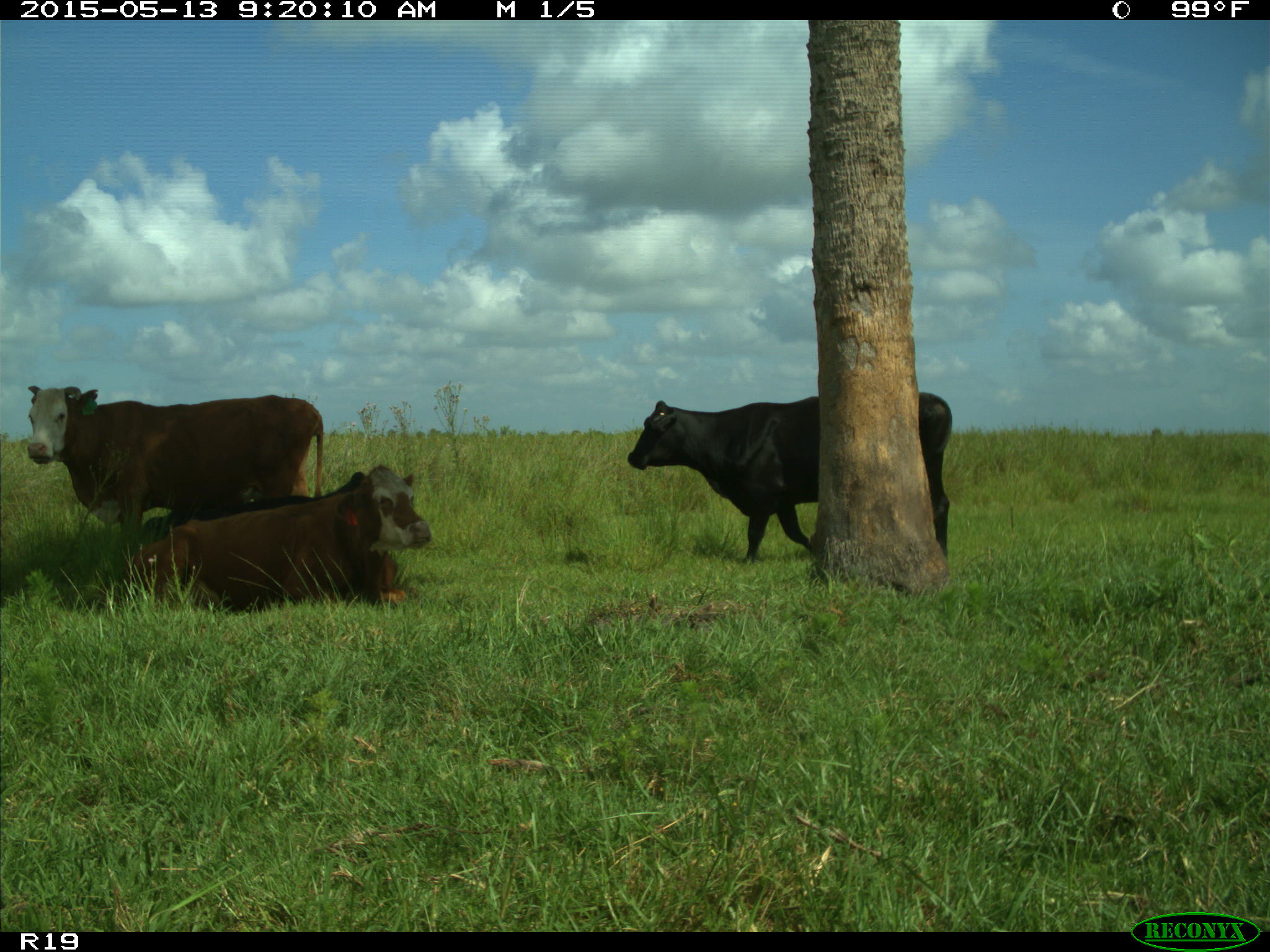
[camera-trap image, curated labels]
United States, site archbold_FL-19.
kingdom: Animalia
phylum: Chordata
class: Mammalia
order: Artiodactyla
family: Bovidae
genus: Bos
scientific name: Bos taurus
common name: domestic cow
Bos taurus (domestic cow).